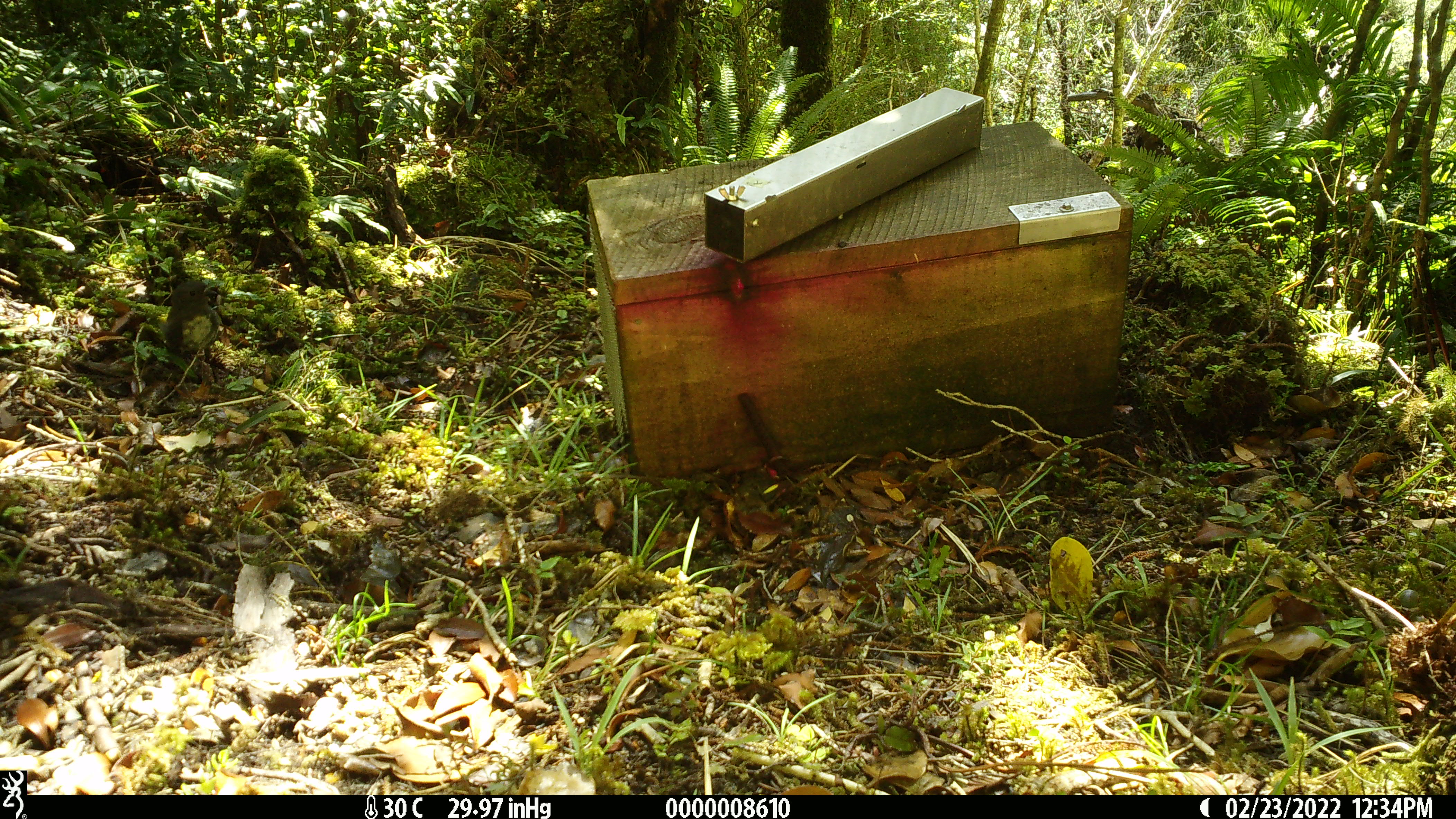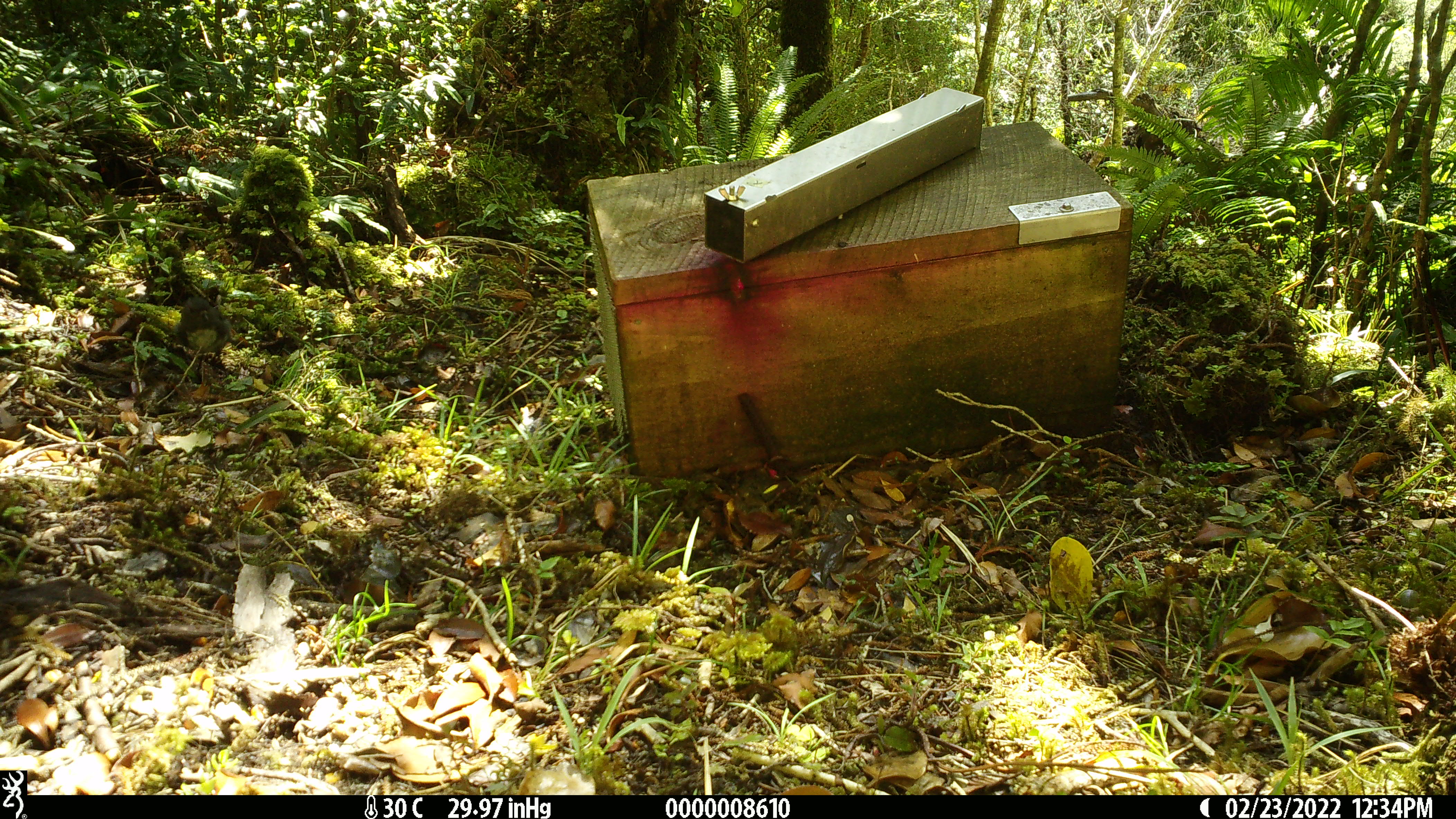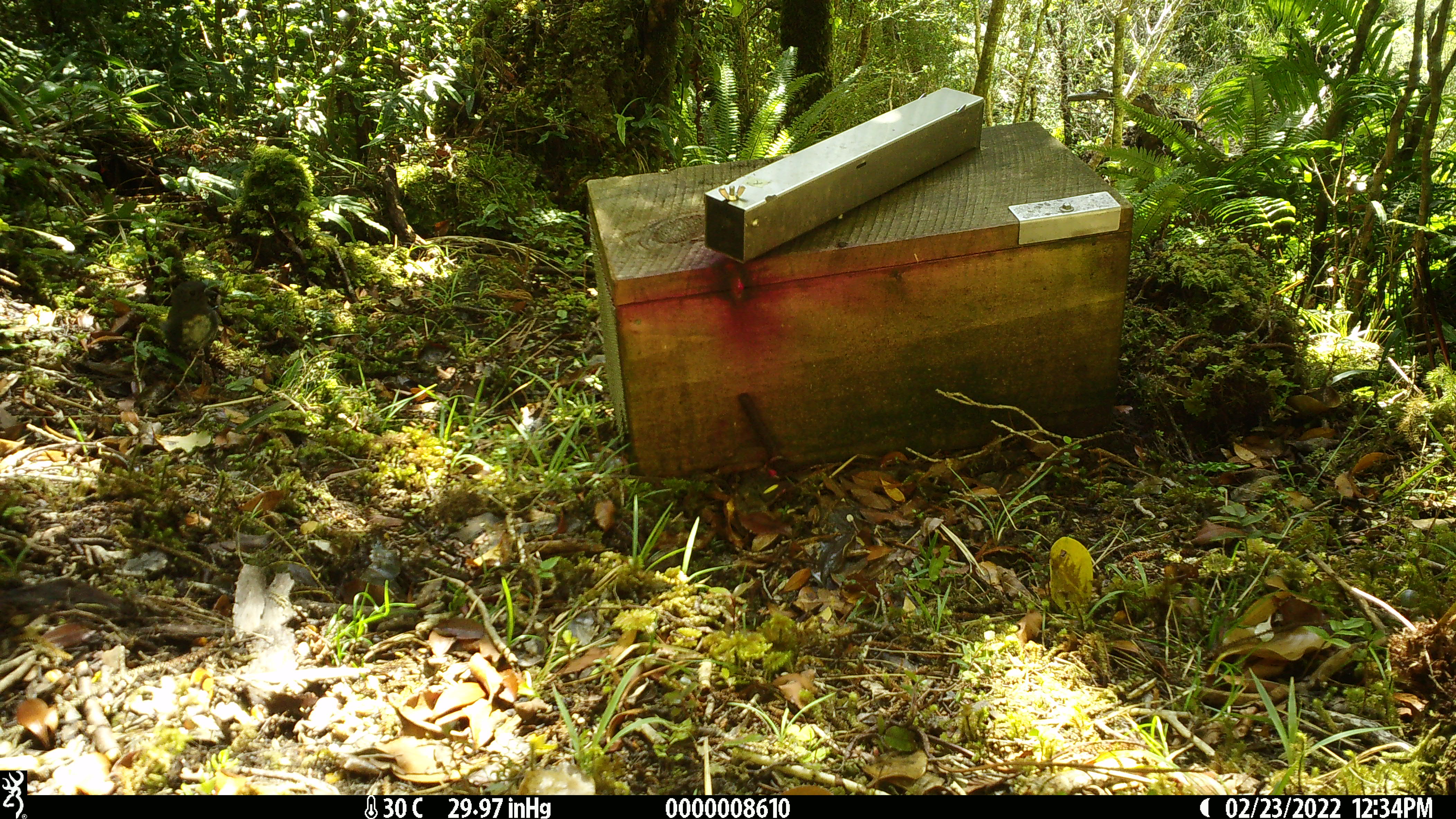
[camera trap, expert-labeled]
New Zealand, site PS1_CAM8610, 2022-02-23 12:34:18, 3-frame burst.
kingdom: Animalia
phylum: Chordata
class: Aves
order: Passeriformes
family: Petroicidae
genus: Petroica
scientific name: Petroica australis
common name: new zealand robin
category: robin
Robin (new zealand robin) (Petroica australis).